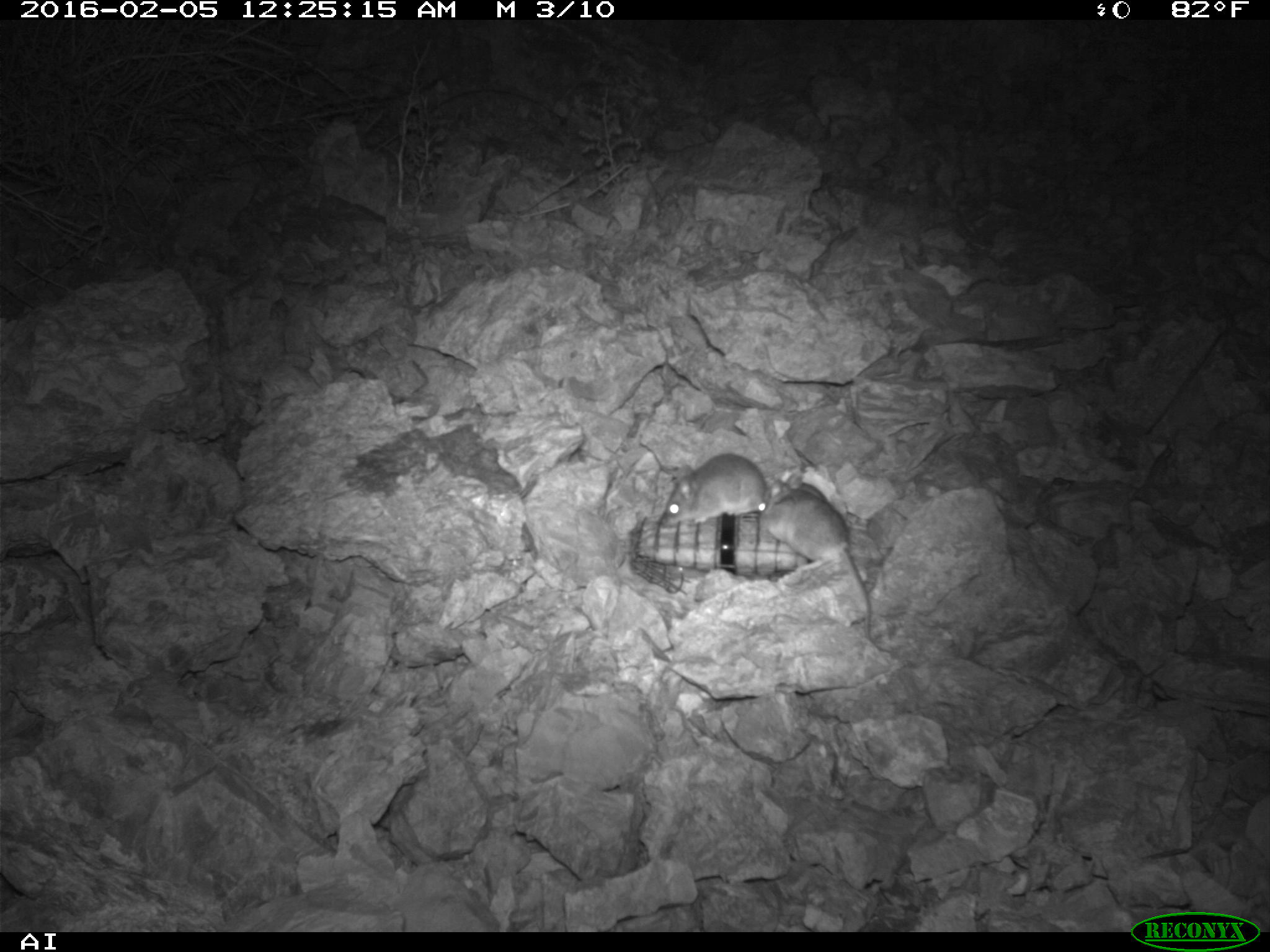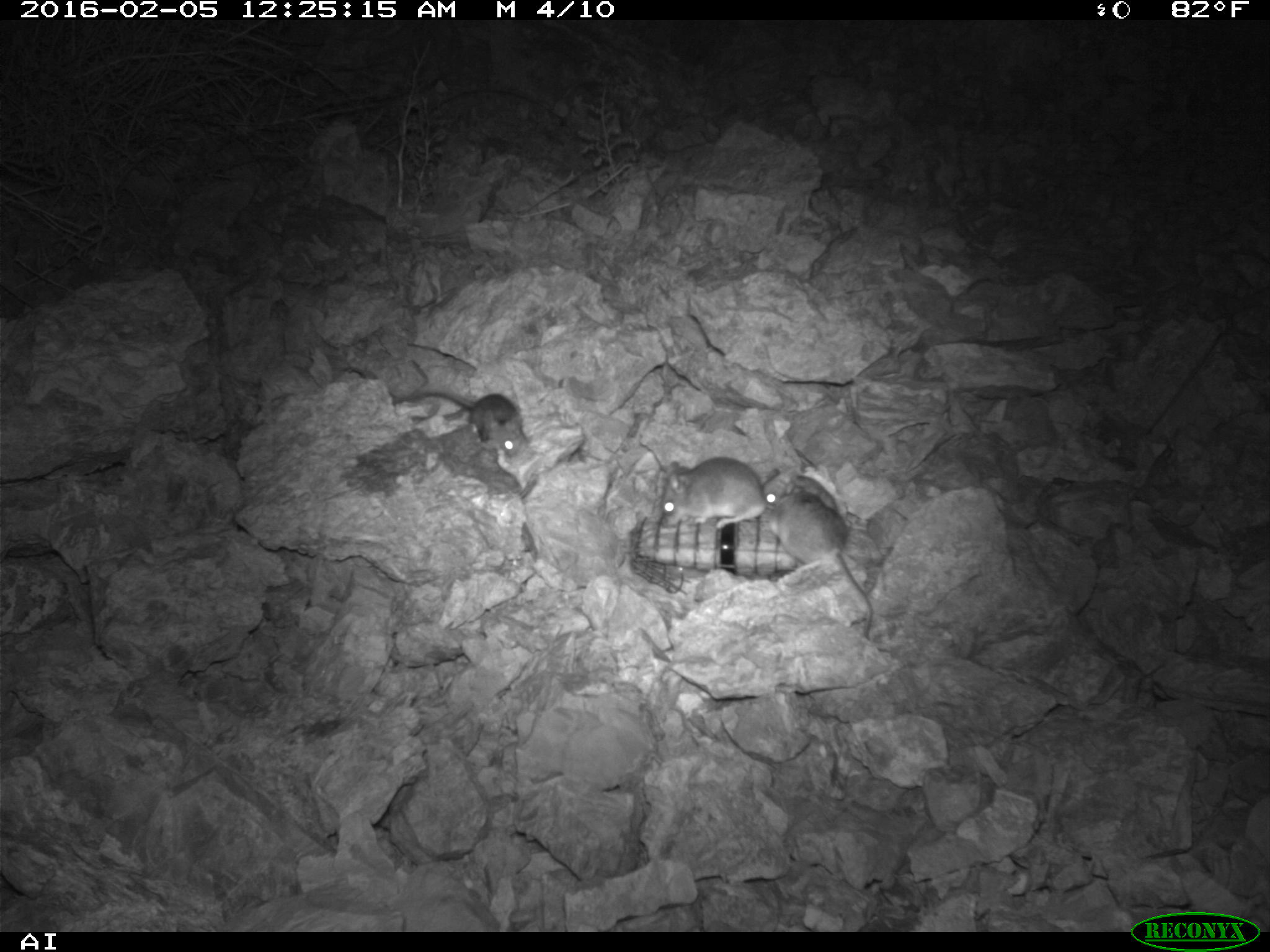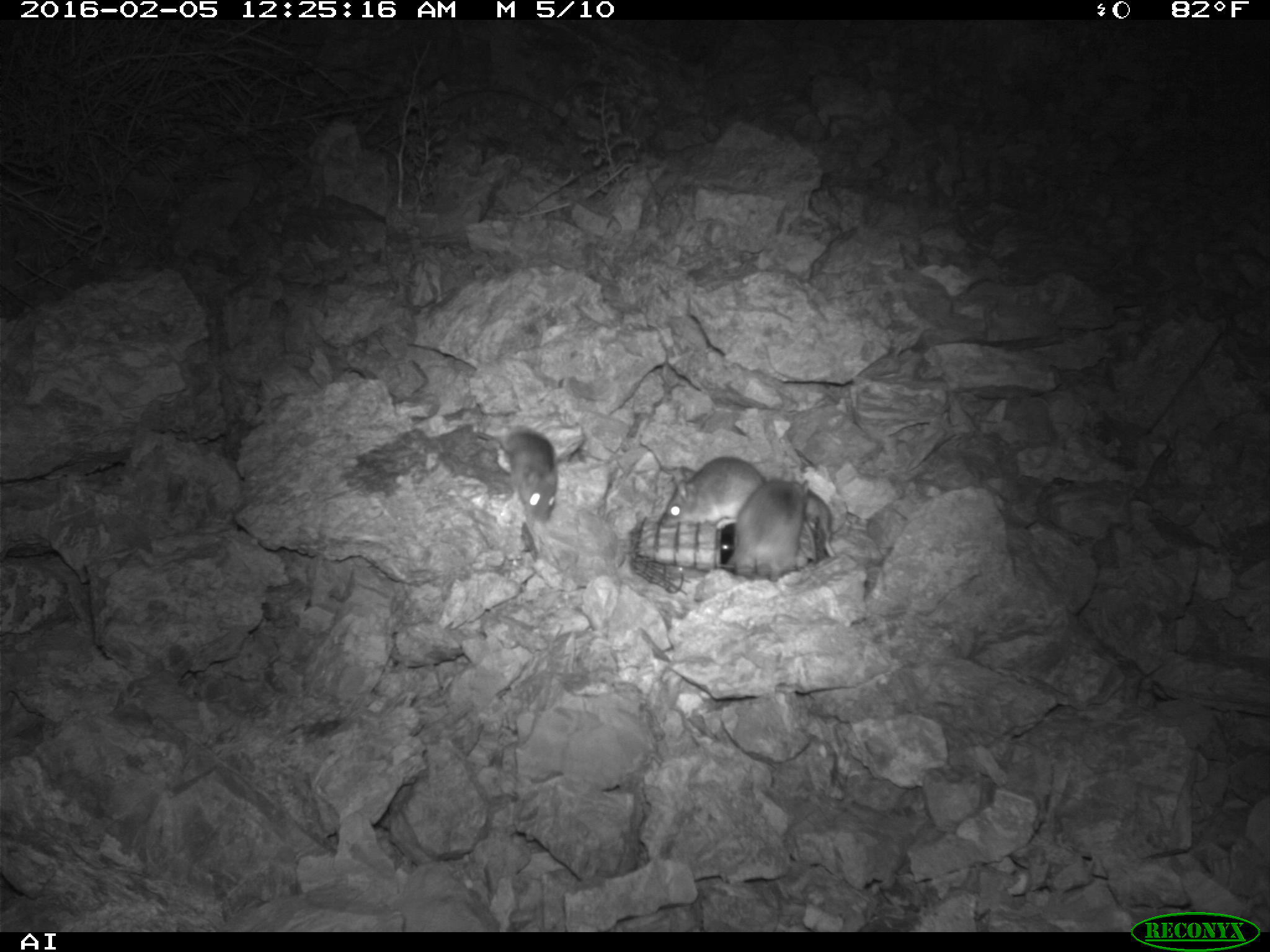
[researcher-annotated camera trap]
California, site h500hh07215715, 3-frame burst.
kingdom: Animalia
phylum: Chordata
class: Mammalia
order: Rodentia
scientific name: Rodentia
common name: rodent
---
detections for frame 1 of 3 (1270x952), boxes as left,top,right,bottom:
rodent: 752,477,873,640; 657,451,767,529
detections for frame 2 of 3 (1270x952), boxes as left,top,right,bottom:
rodent: 760,467,873,640; 393,389,526,457; 660,456,779,529; 792,475,837,511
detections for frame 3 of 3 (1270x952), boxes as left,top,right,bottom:
rodent: 725,478,810,585; 656,453,763,529; 495,423,559,529; 805,483,833,559